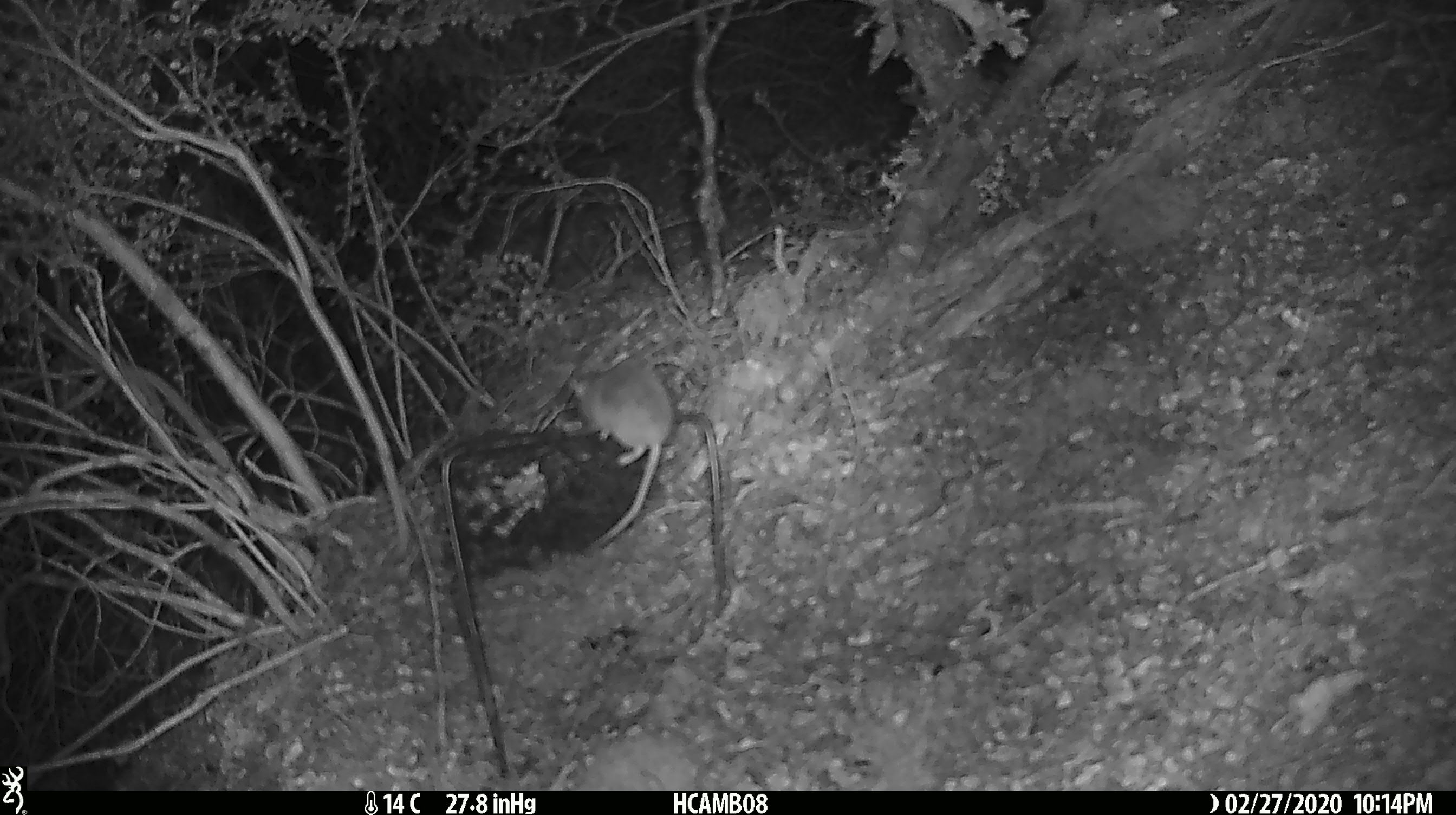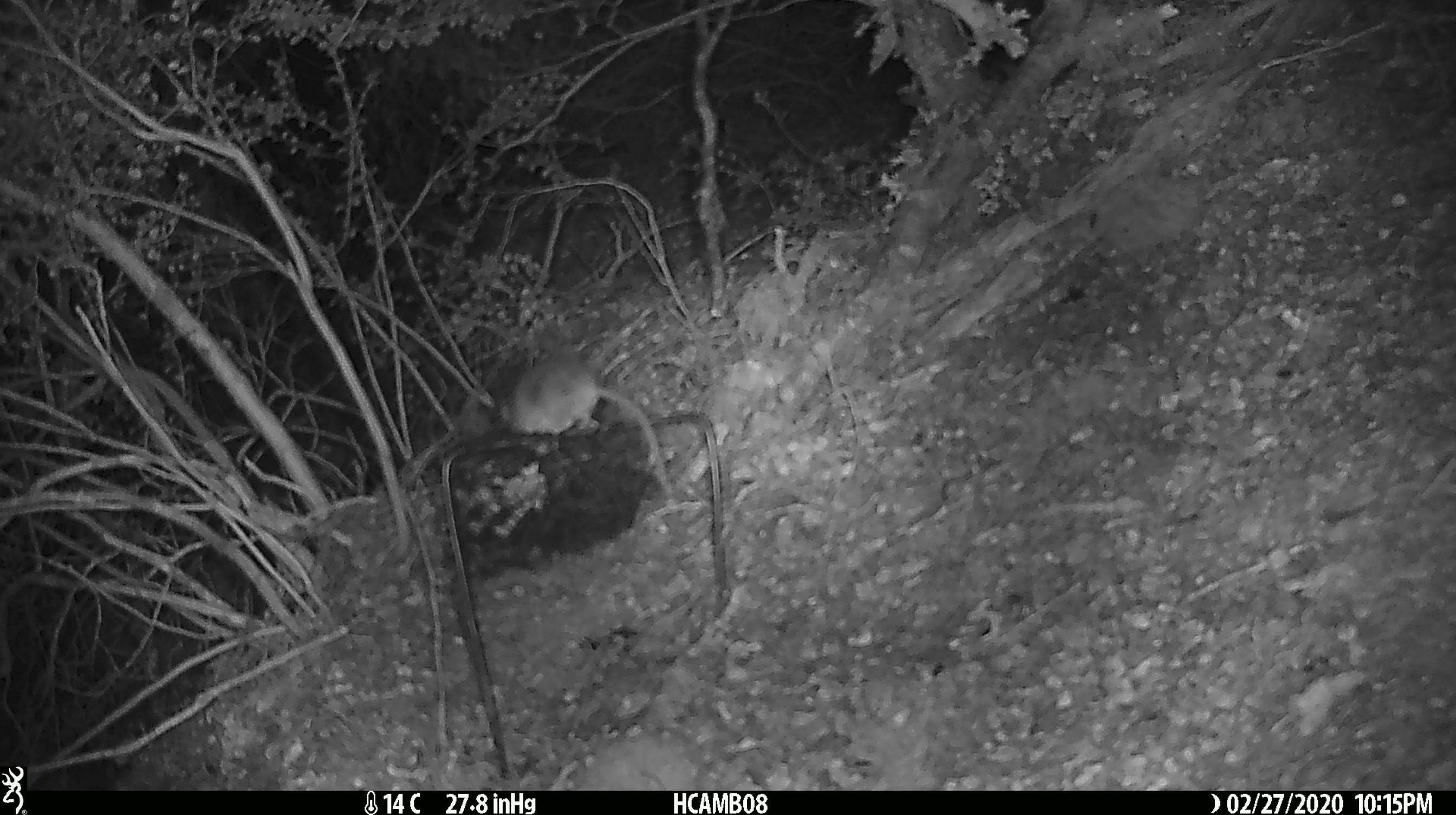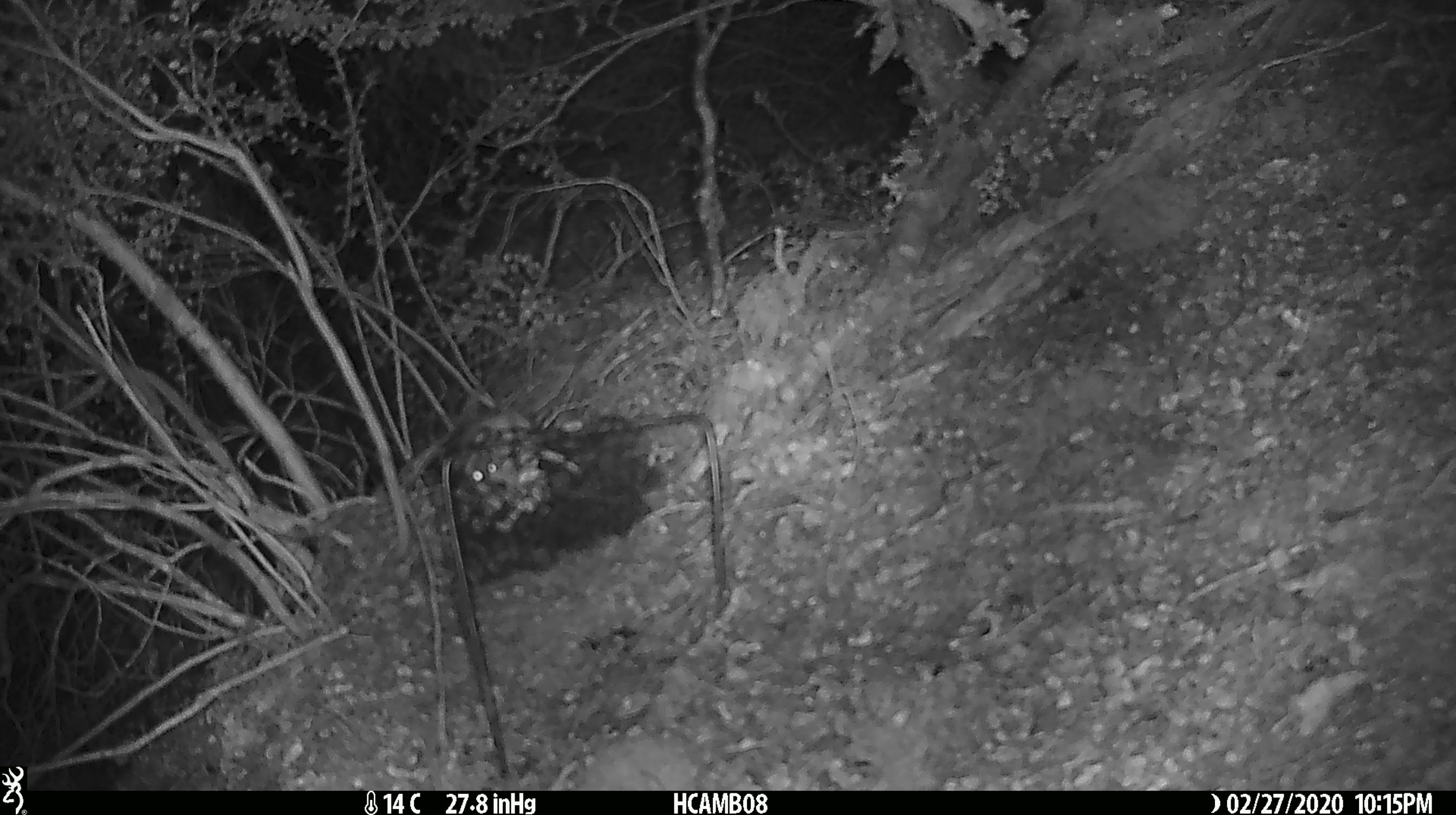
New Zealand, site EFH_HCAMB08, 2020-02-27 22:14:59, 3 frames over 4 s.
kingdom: Animalia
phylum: Chordata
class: Mammalia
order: Rodentia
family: Muridae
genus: Mus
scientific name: Mus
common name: mouse